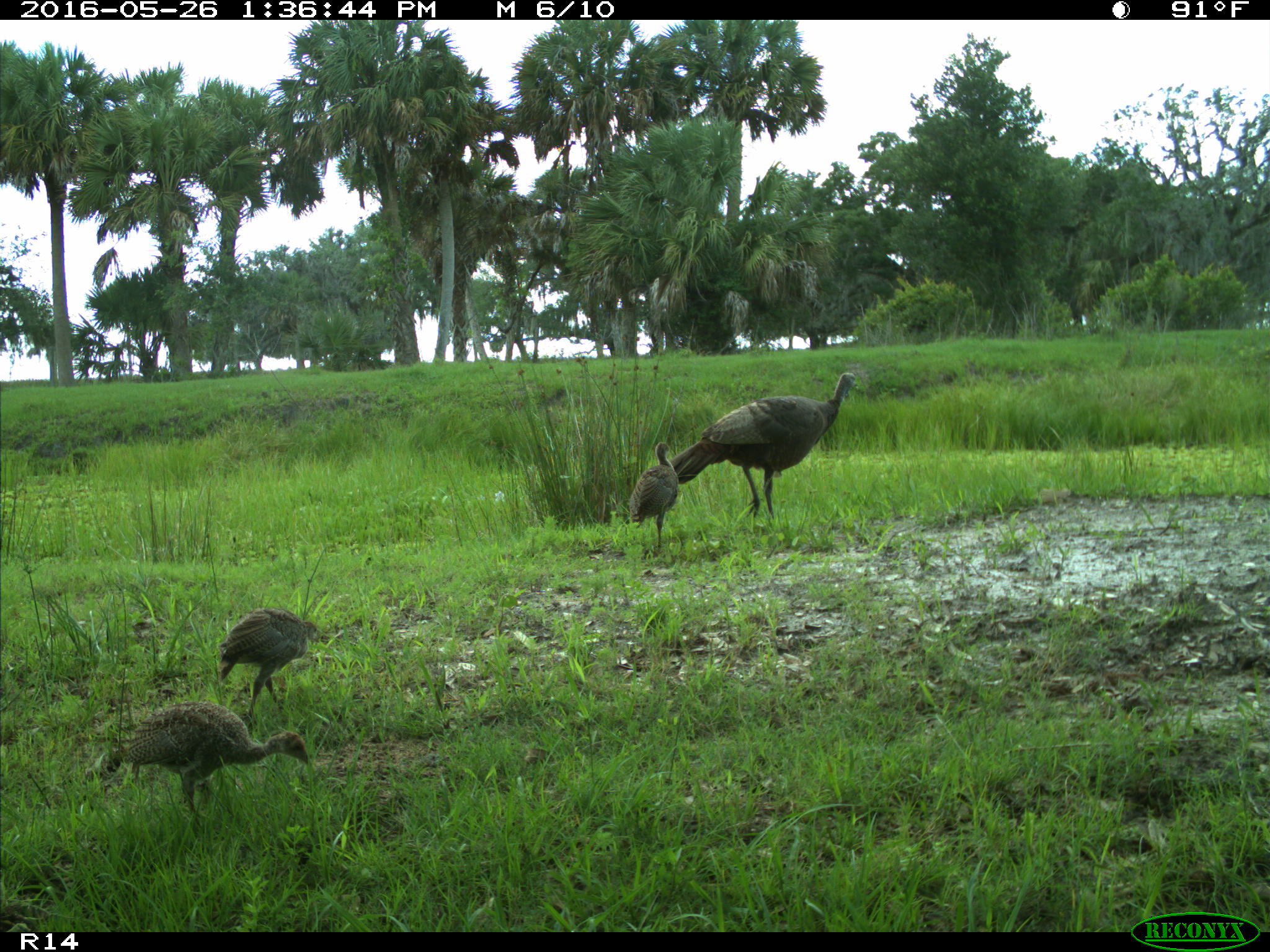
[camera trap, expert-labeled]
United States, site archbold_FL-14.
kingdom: Animalia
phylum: Chordata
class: Aves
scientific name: Aves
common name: birds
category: unidentified bird